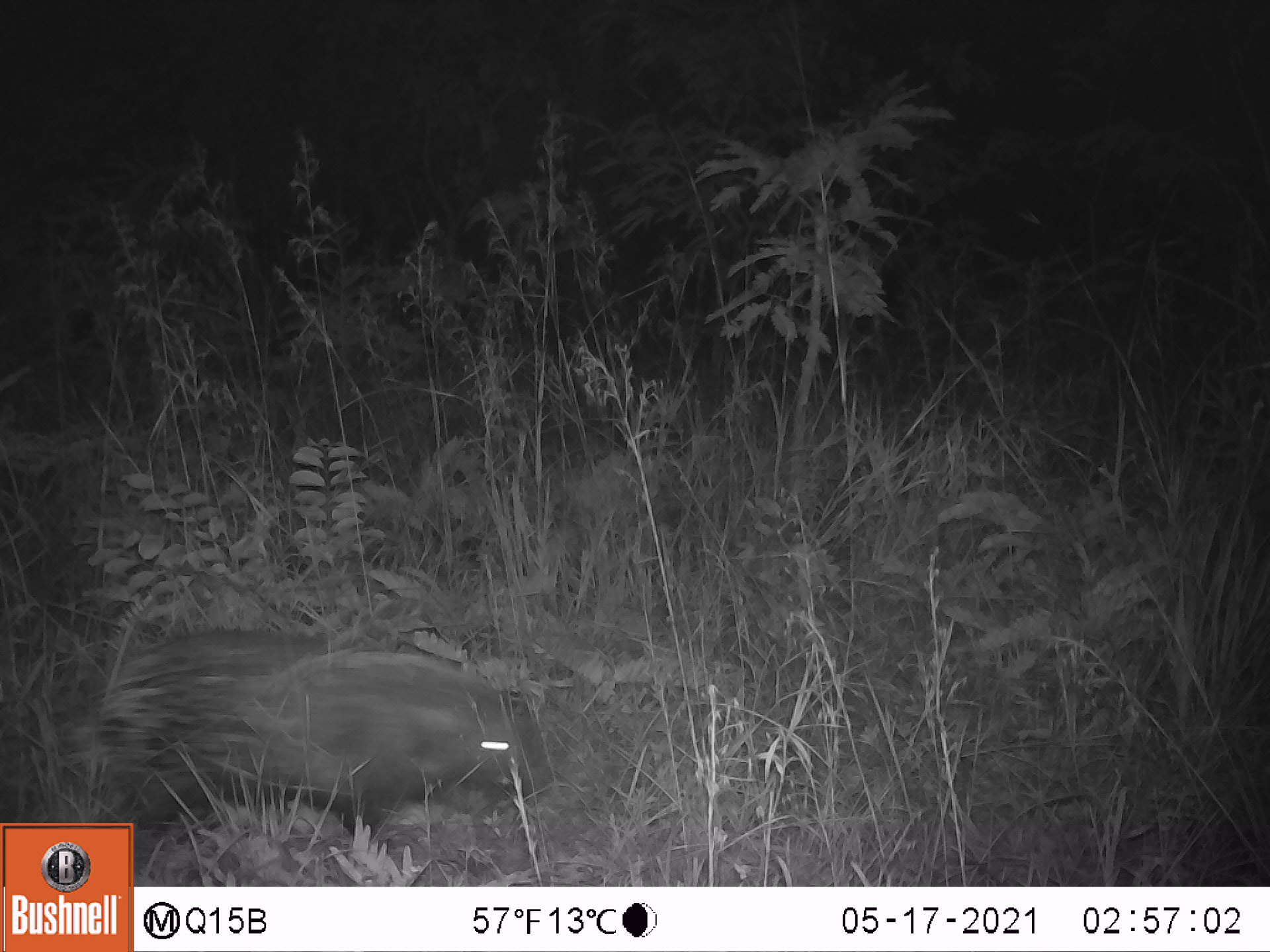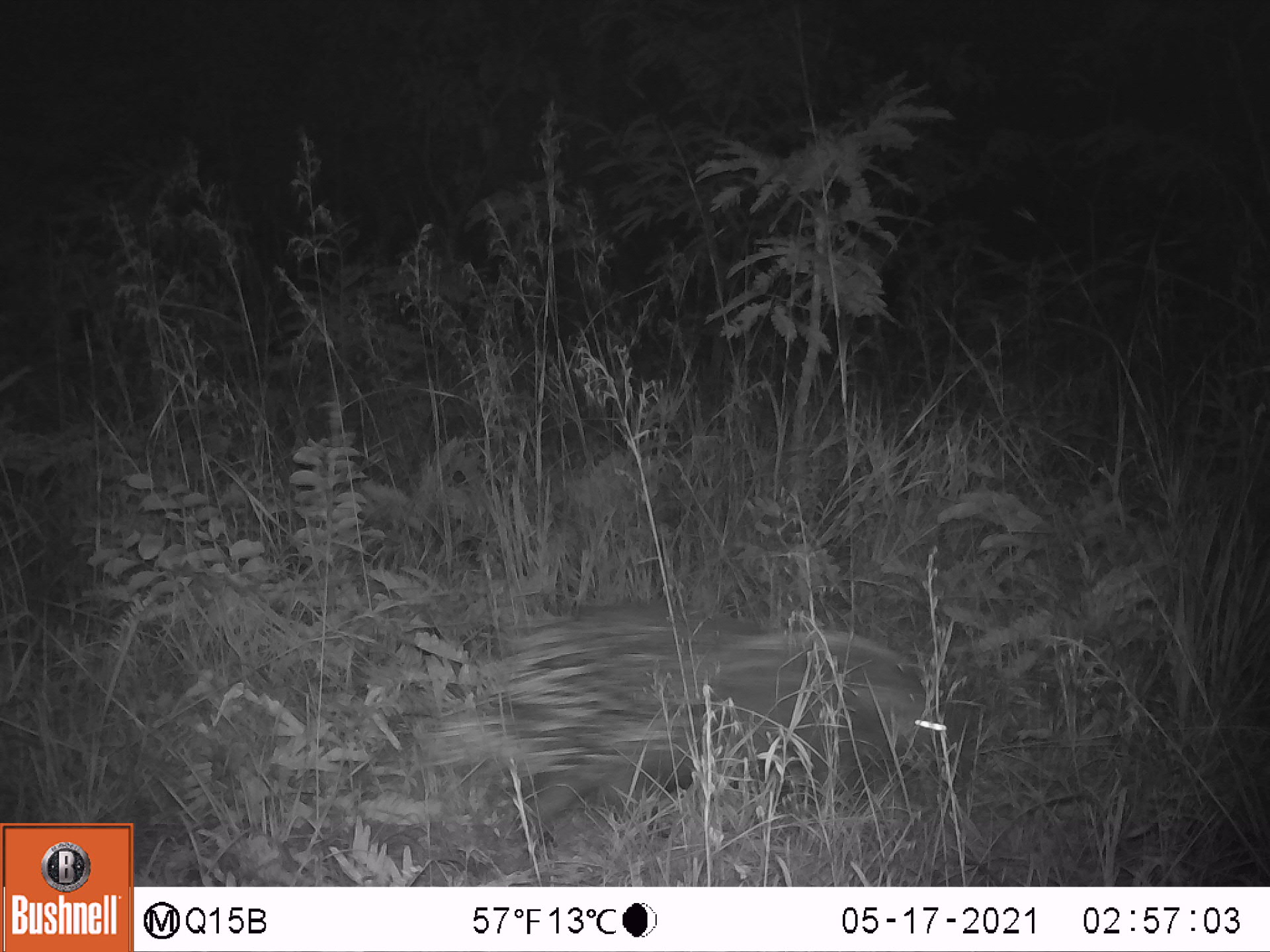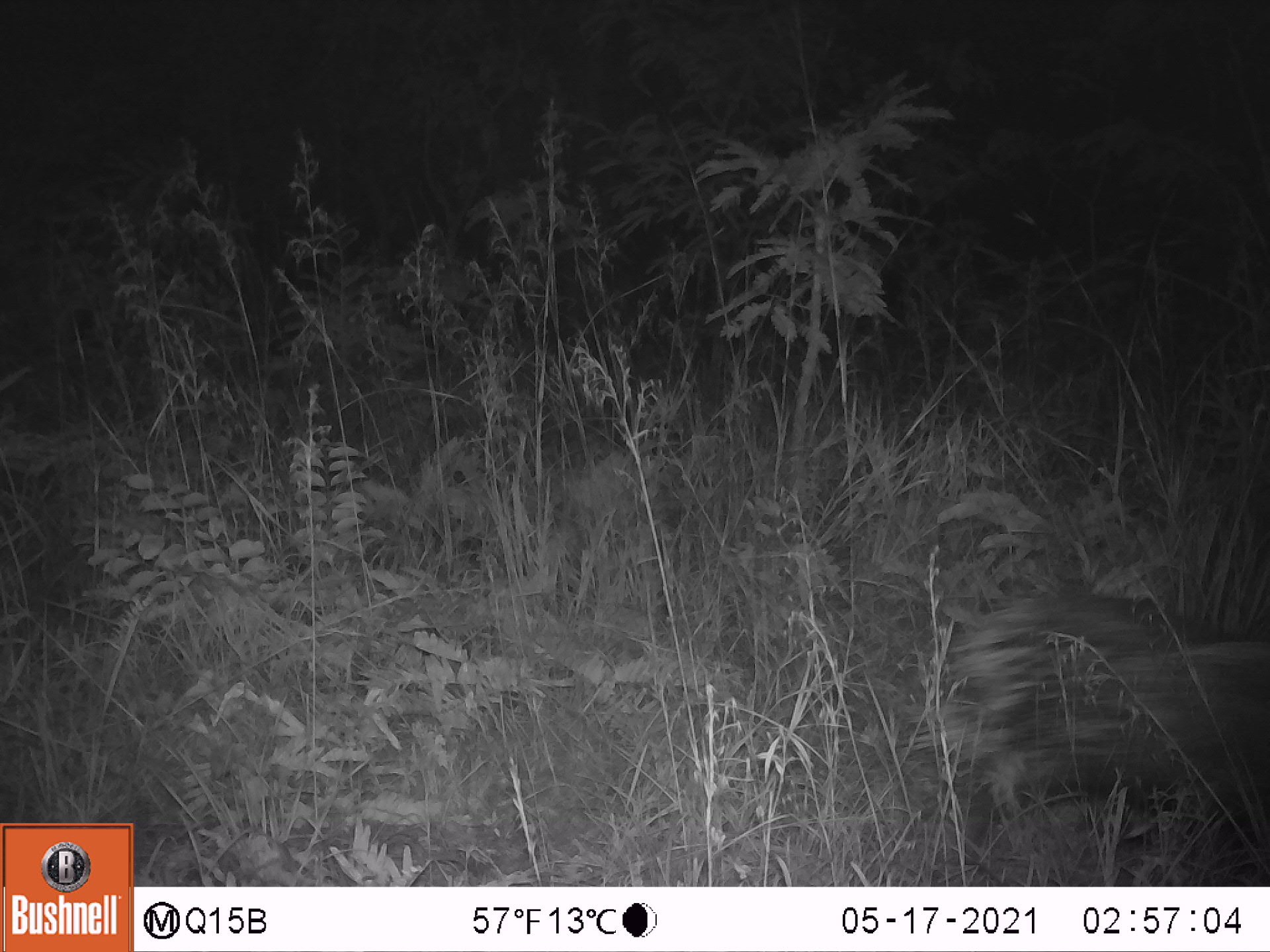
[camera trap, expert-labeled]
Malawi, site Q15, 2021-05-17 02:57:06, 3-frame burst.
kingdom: Animalia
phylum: Chordata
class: Mammalia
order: Rodentia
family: Hystricidae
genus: Hystrix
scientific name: Hystrix africaeaustralis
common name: cape porcupine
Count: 1.